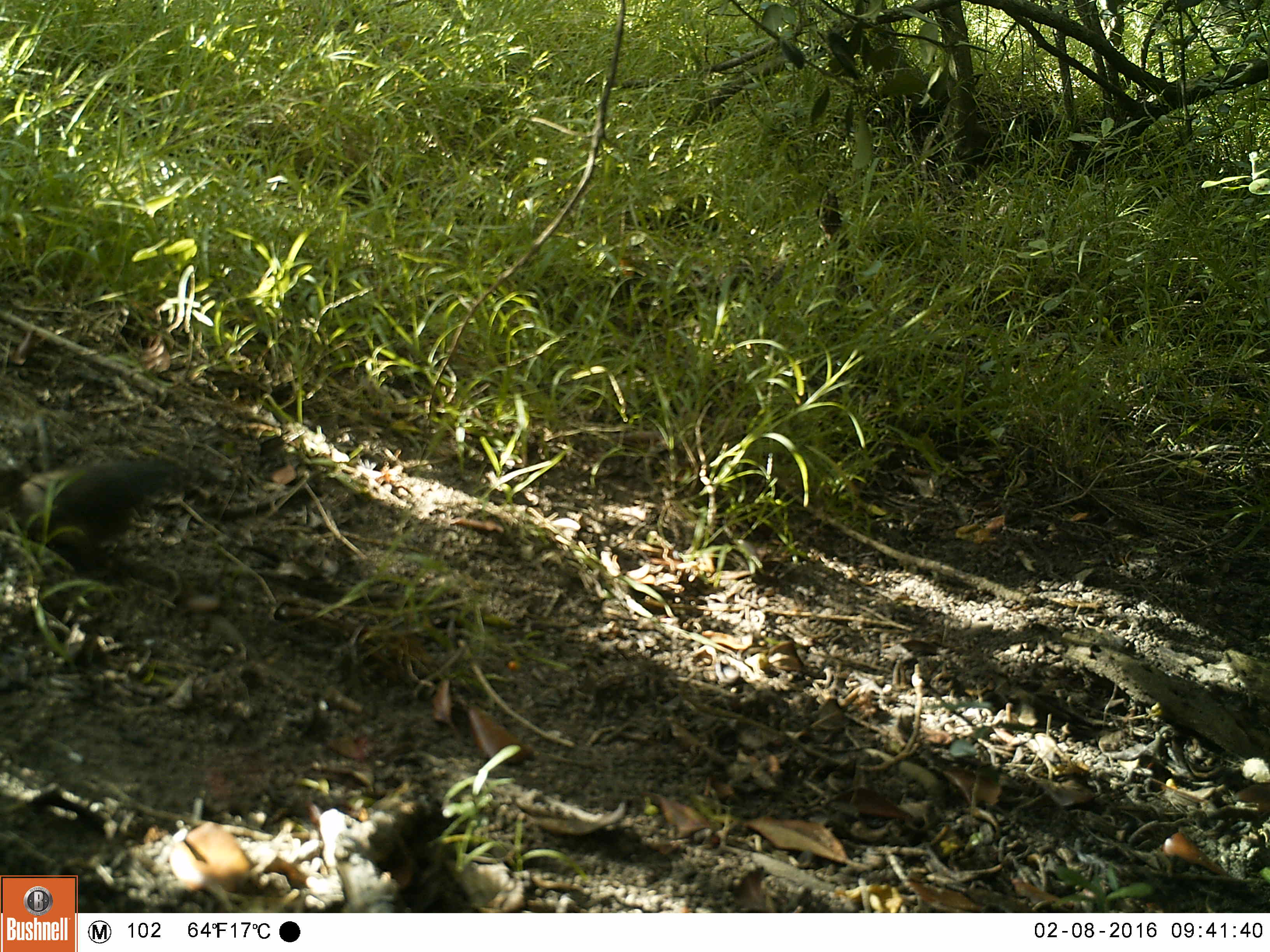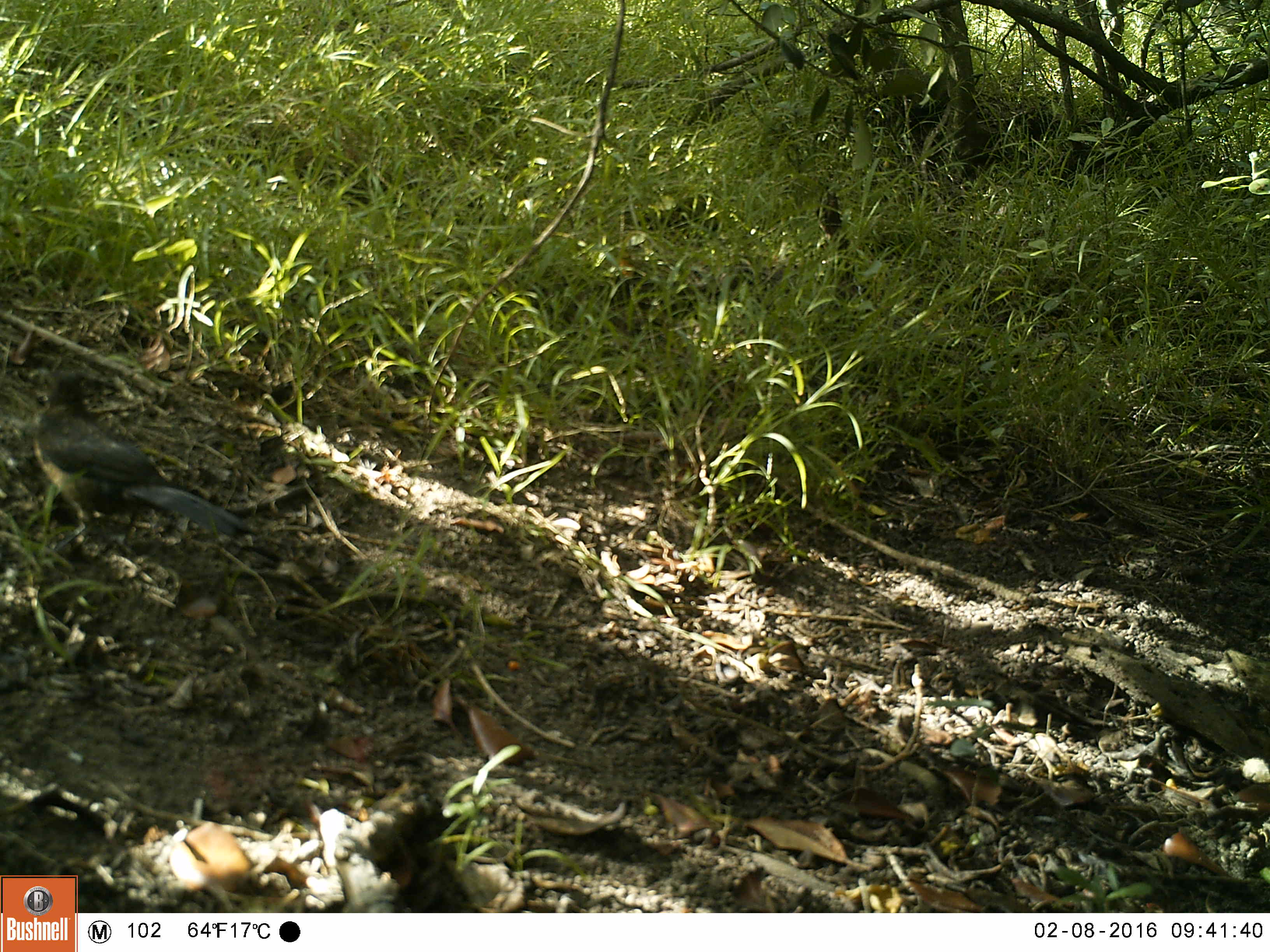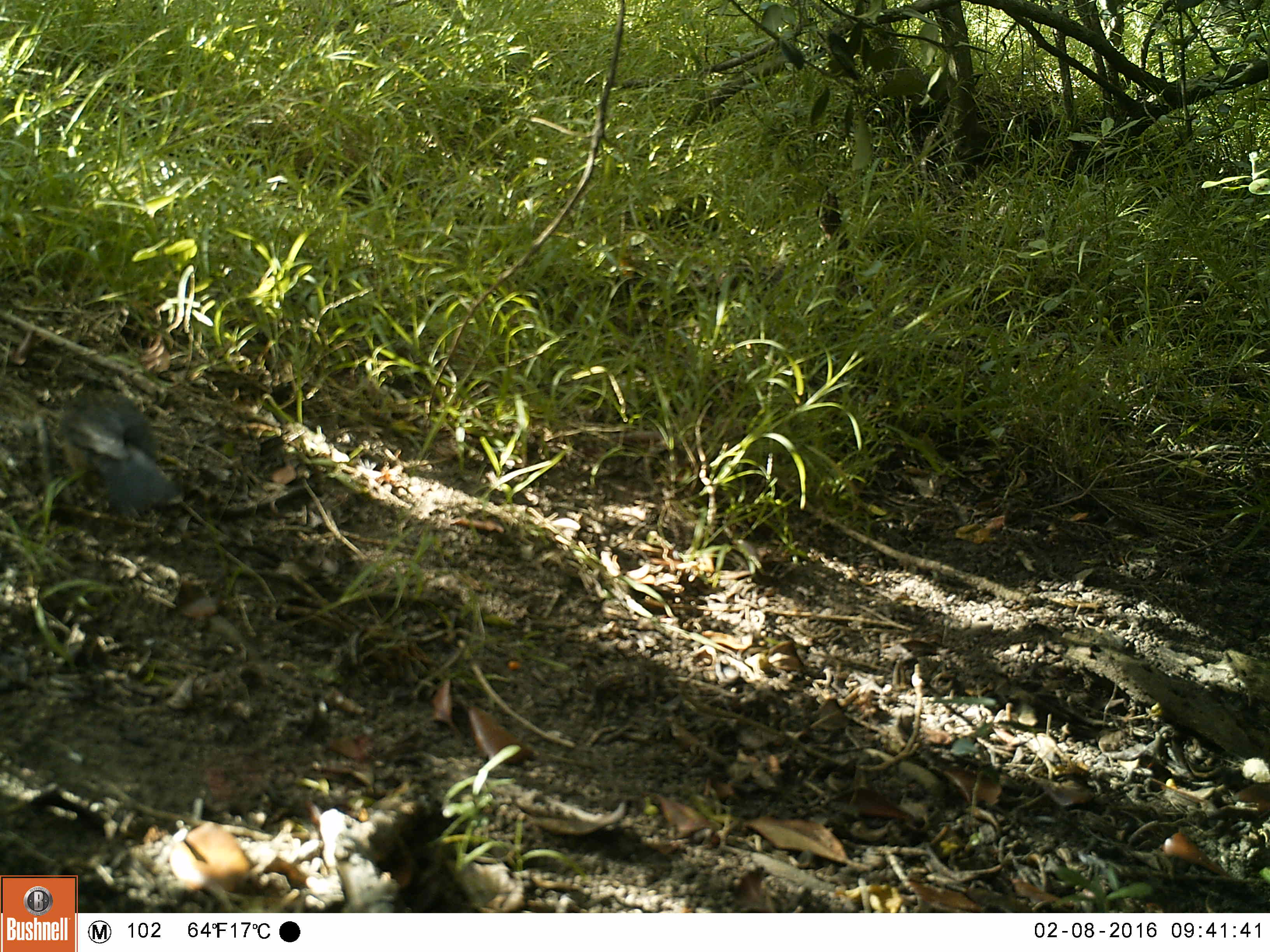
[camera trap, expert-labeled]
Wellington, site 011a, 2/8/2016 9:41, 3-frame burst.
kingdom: Animalia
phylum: Chordata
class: Aves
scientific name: Aves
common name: bird